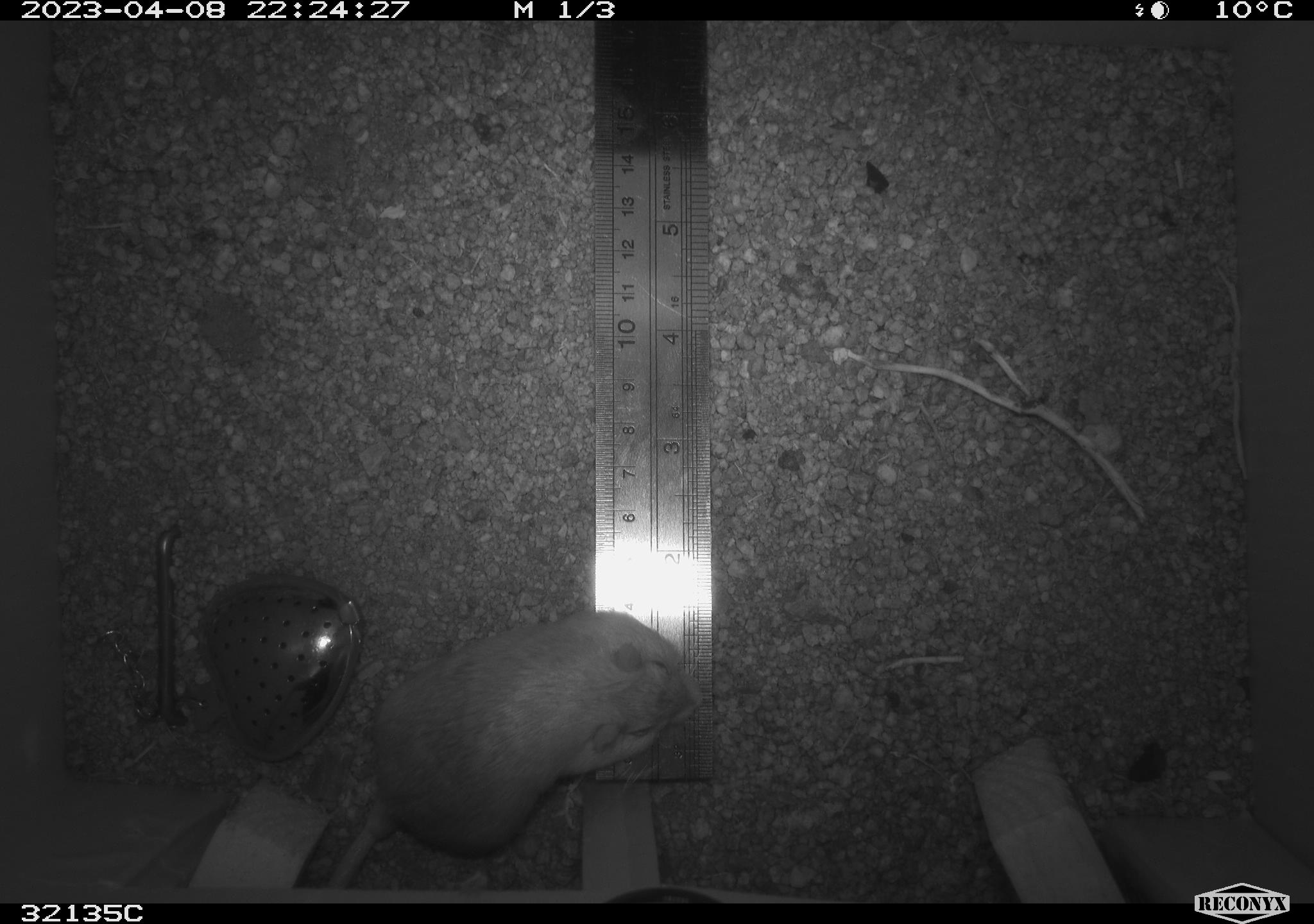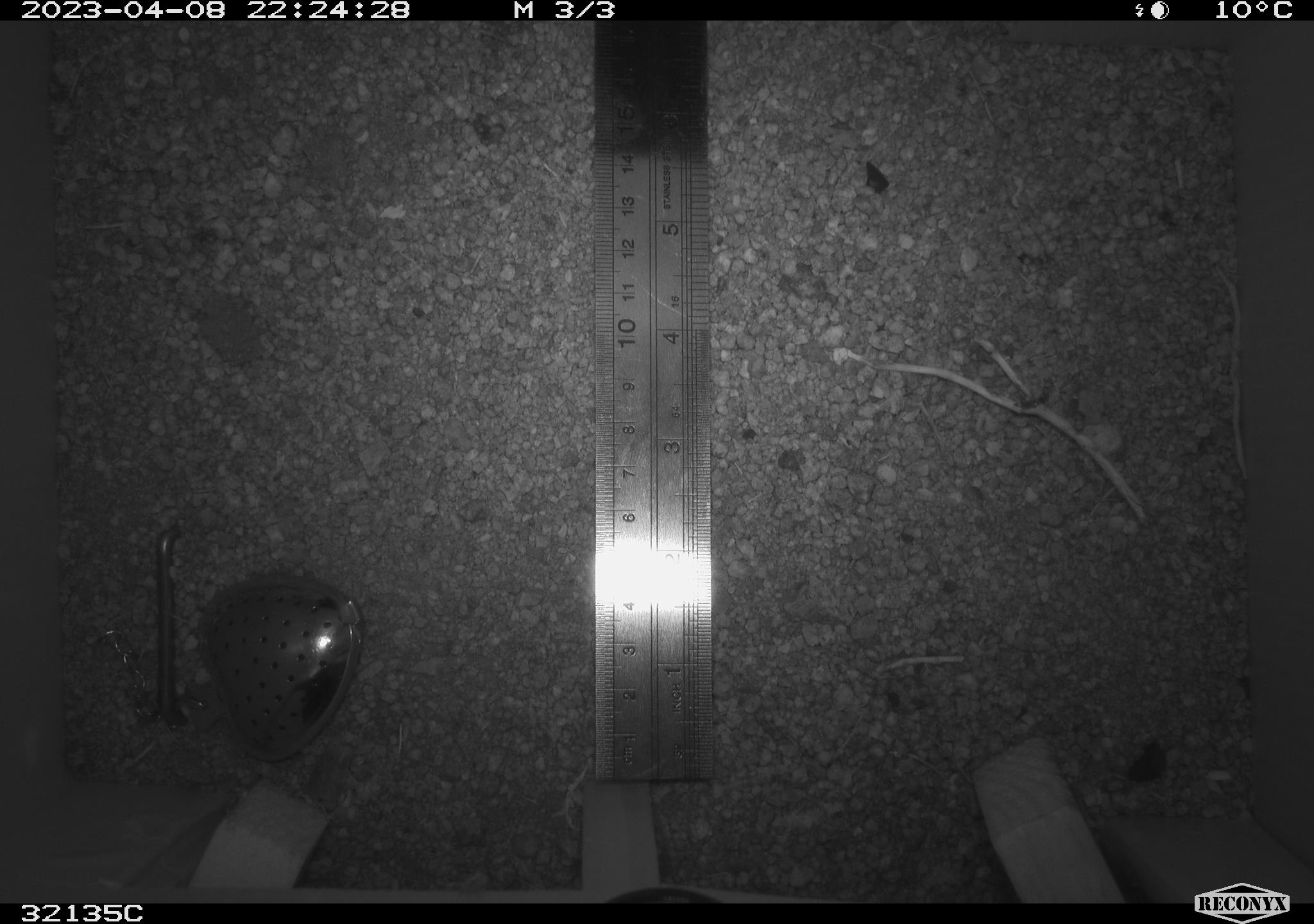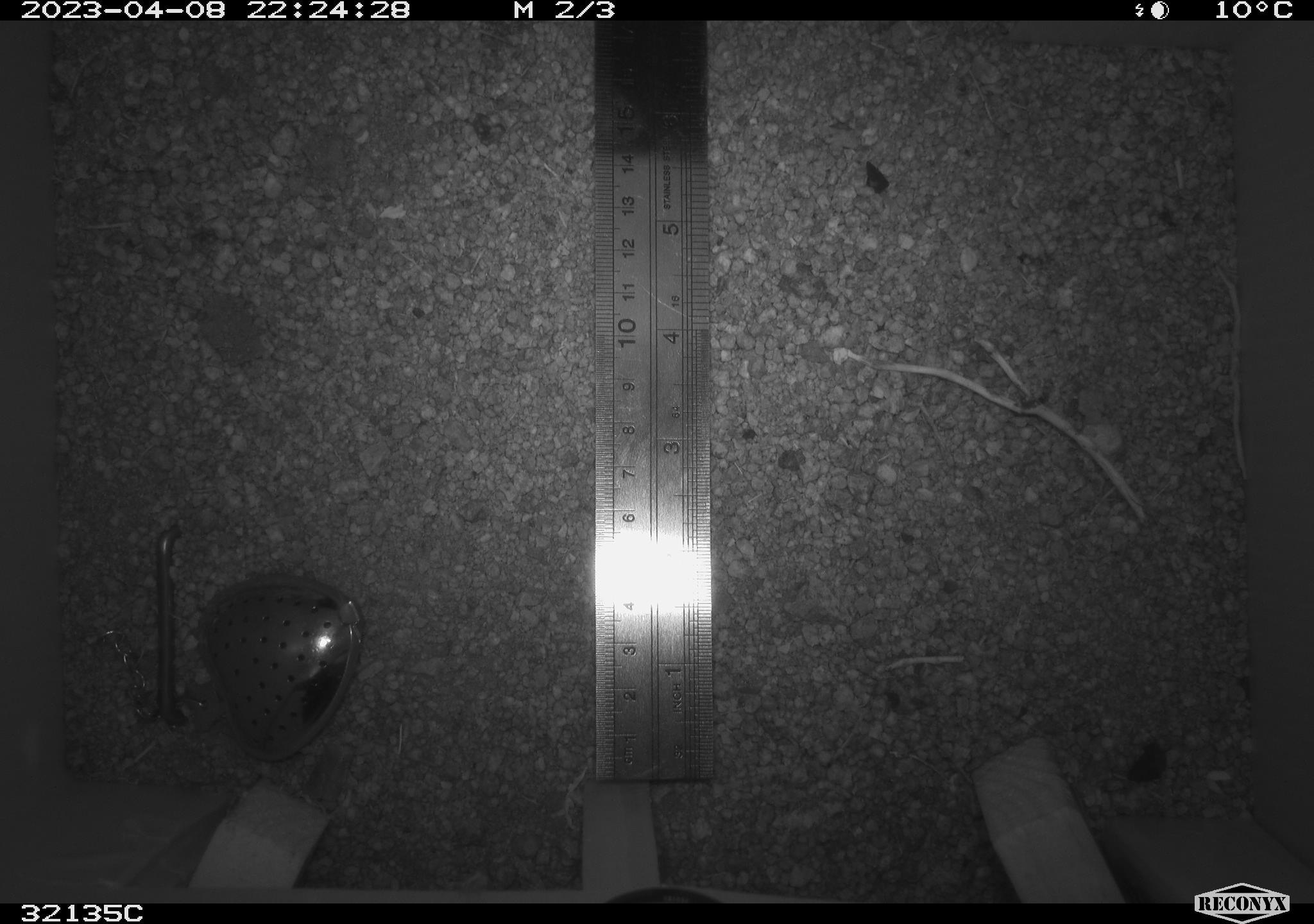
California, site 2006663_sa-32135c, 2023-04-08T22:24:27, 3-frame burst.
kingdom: Animalia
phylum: Chordata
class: Mammalia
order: Rodentia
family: Heteromyidae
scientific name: Heteromyidae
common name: kangaroo rats and pocket mice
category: heteromyidae family